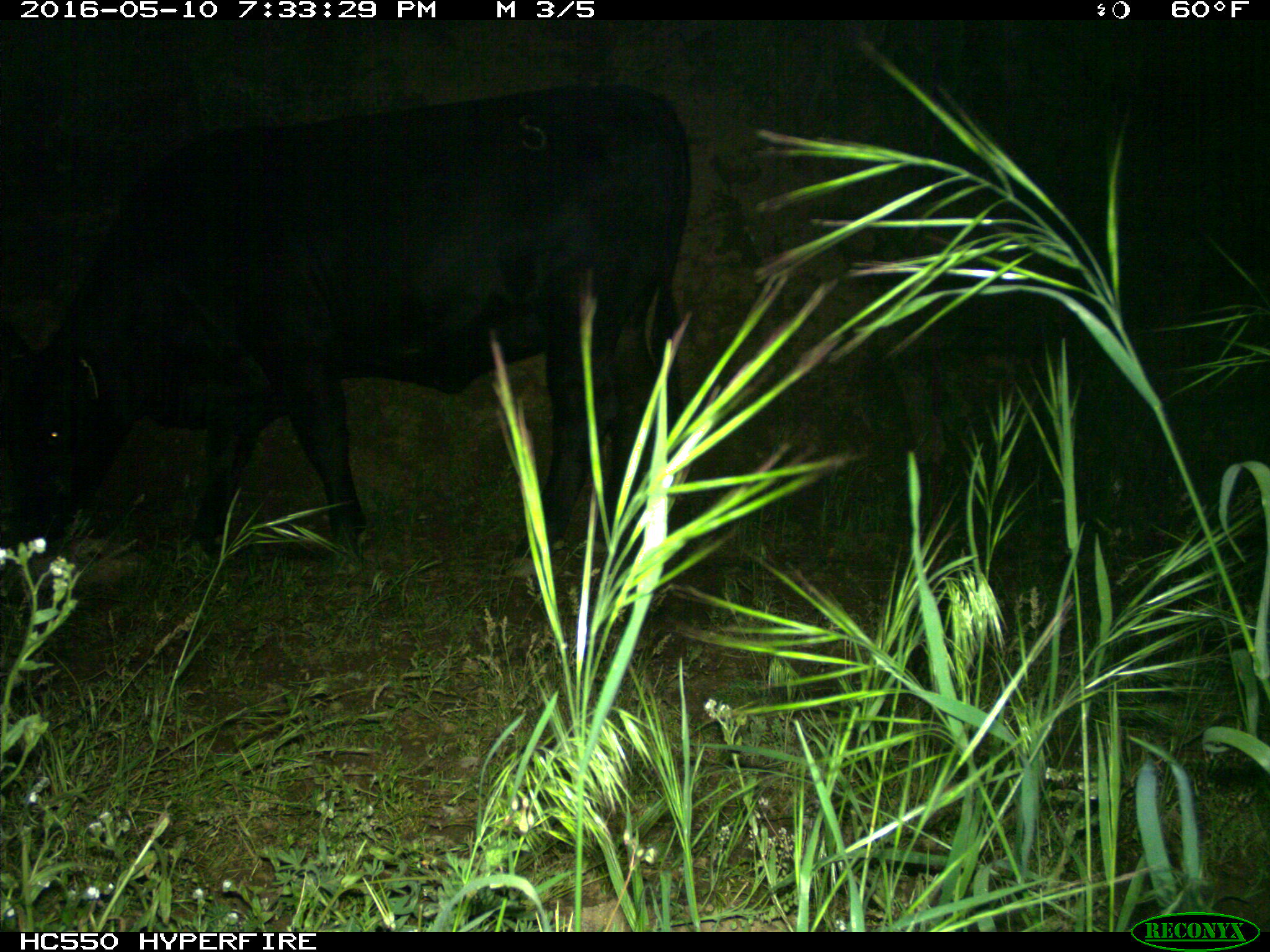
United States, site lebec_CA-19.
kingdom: Animalia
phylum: Chordata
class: Mammalia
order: Artiodactyla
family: Bovidae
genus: Bos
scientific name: Bos taurus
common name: domestic cow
Bos taurus (domestic cow).